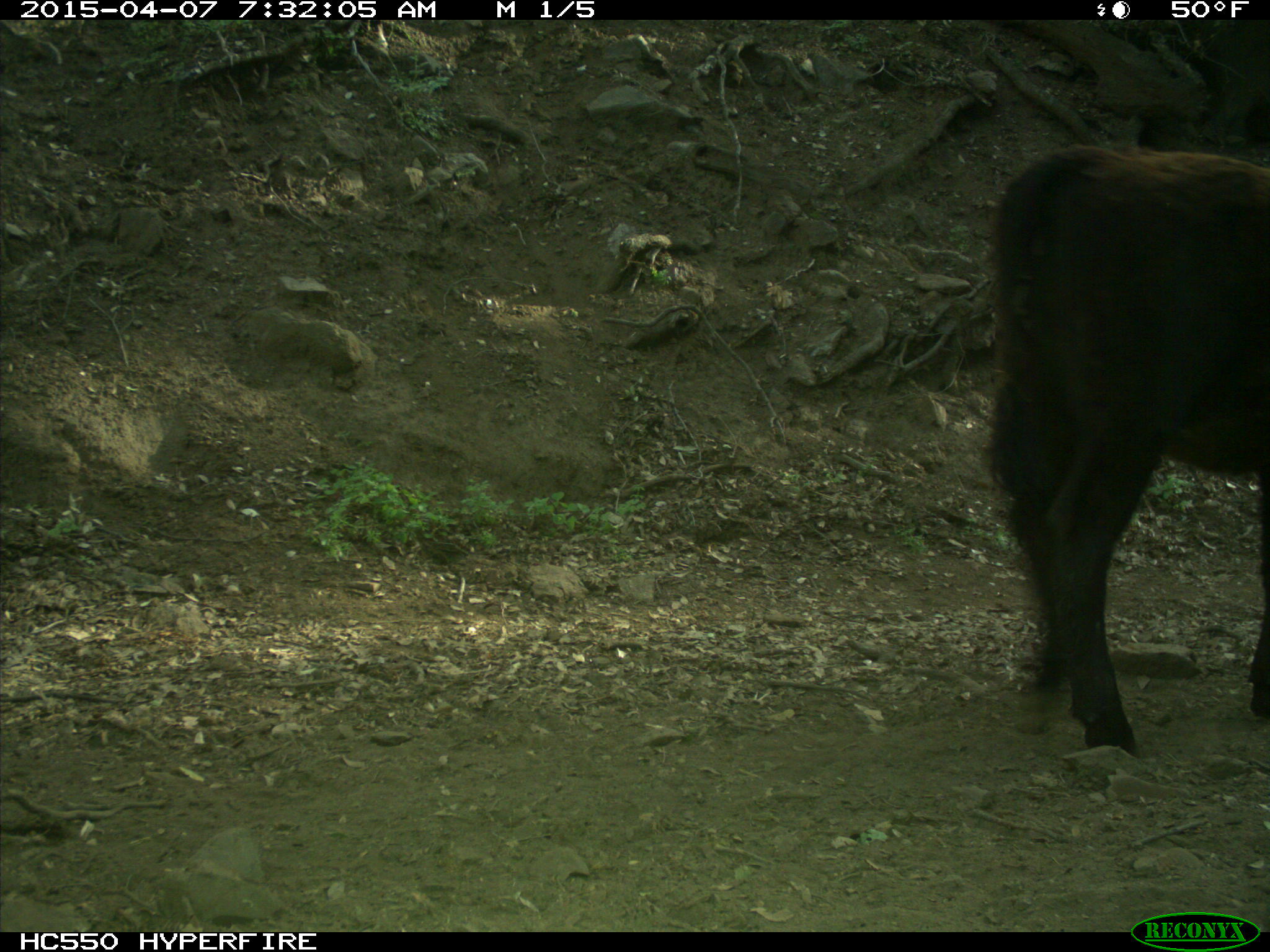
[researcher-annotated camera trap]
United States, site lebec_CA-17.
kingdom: Animalia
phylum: Chordata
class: Mammalia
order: Artiodactyla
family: Bovidae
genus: Bos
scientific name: Bos taurus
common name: domestic cow